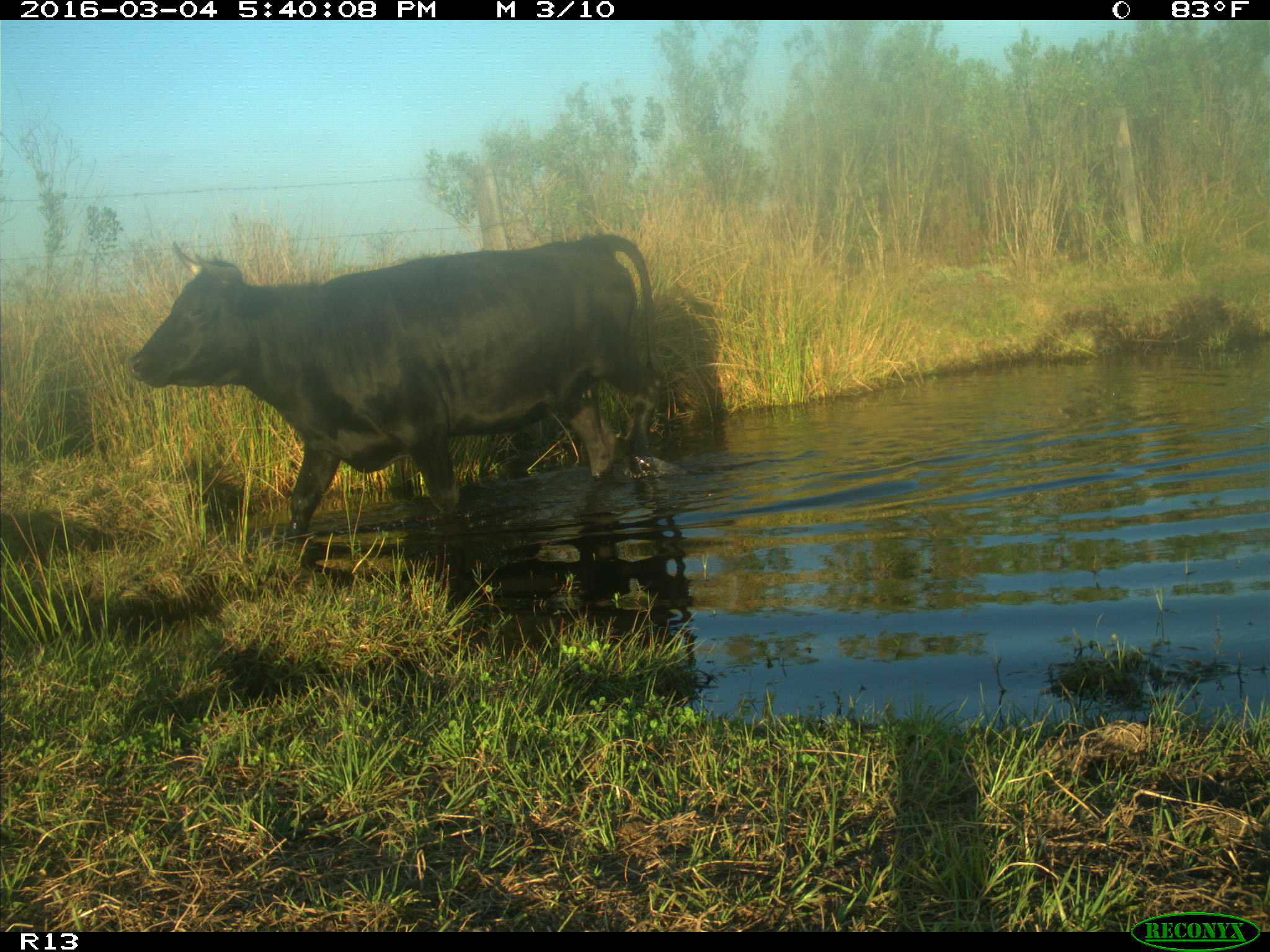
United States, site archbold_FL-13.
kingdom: Animalia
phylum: Chordata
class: Mammalia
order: Artiodactyla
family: Bovidae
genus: Bos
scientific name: Bos taurus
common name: domestic cow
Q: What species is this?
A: Bos taurus (domestic cow).